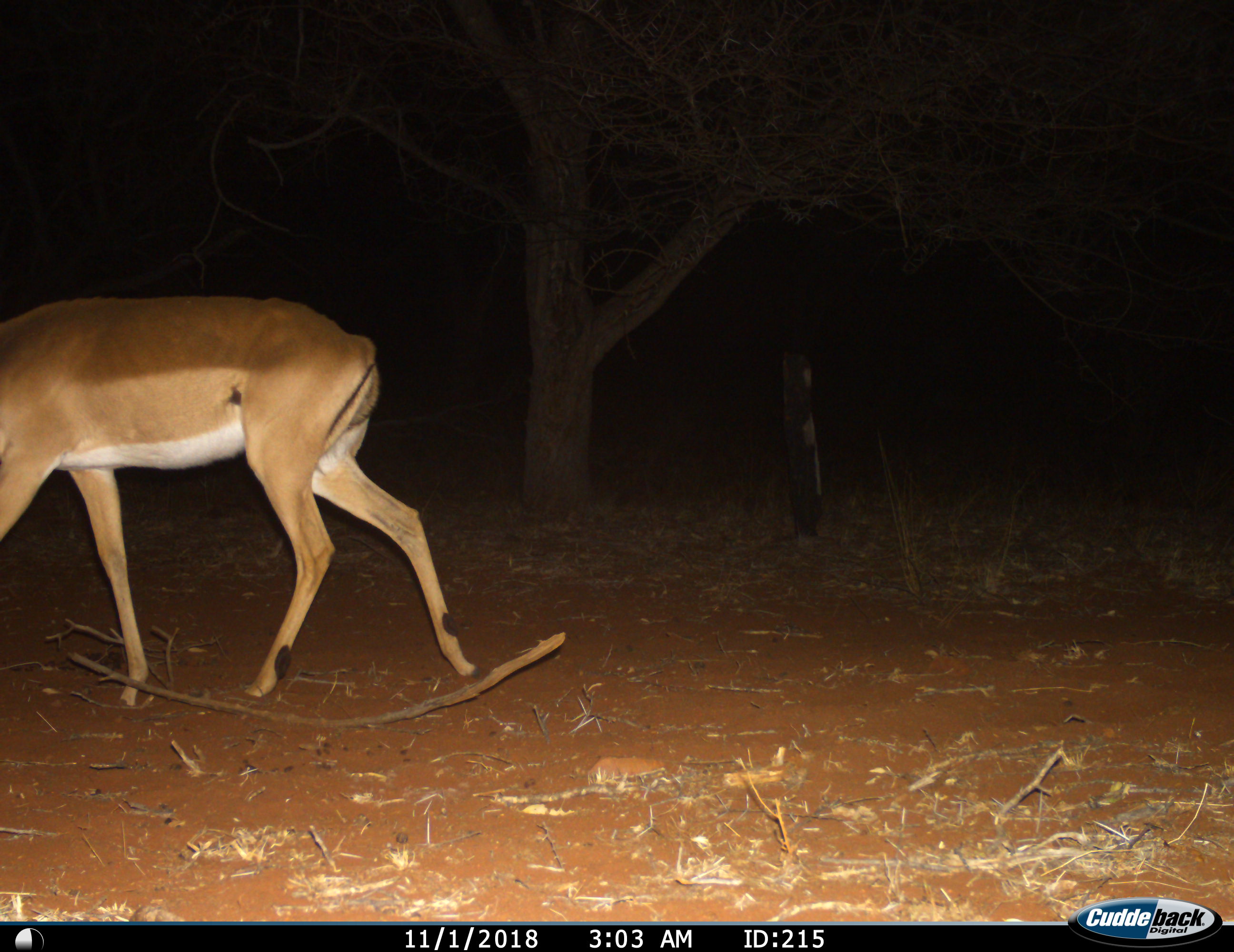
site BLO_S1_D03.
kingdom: Animalia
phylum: Chordata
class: Mammalia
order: Artiodactyla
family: Bovidae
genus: Aepyceros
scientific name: Aepyceros melampus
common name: impala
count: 1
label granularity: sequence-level